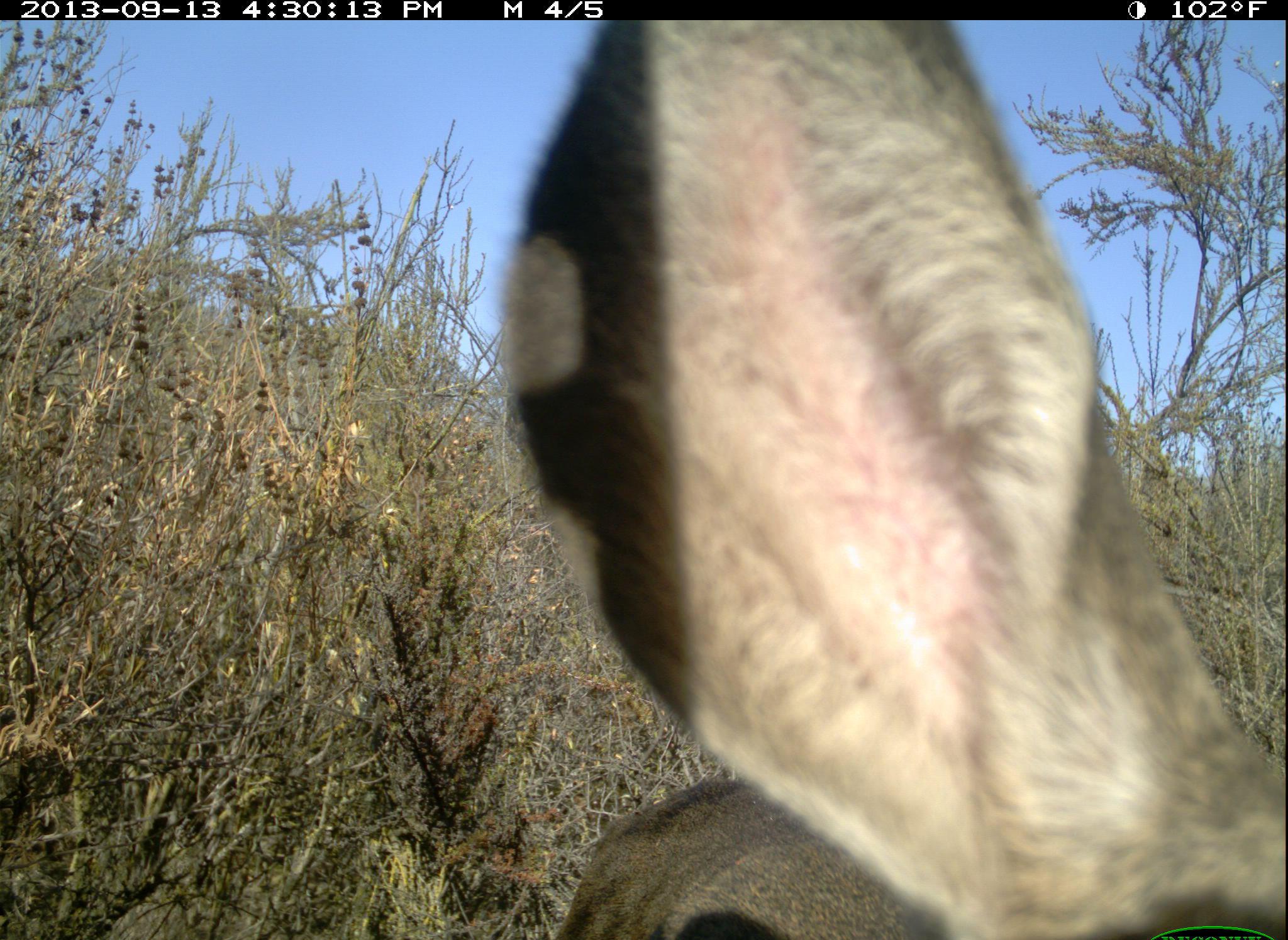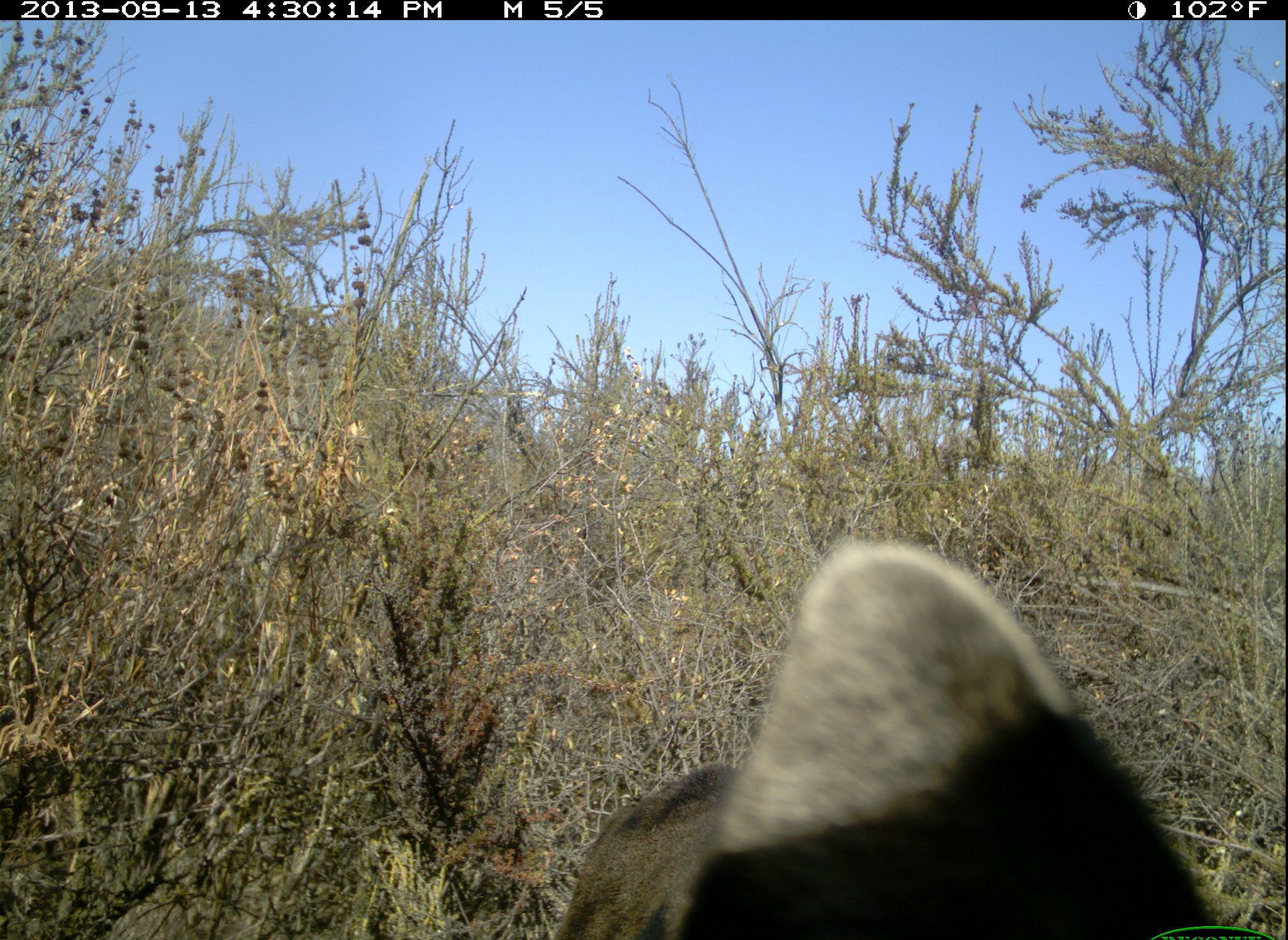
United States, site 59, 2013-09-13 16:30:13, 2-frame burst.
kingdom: Animalia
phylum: Chordata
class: Mammalia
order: Artiodactyla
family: Cervidae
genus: Odocoileus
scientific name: Odocoileus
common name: deer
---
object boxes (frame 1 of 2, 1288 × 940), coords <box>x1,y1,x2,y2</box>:
deer: <box>506,20,1288,940</box>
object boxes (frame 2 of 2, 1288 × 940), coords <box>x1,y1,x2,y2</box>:
deer: <box>559,535,1228,940</box>